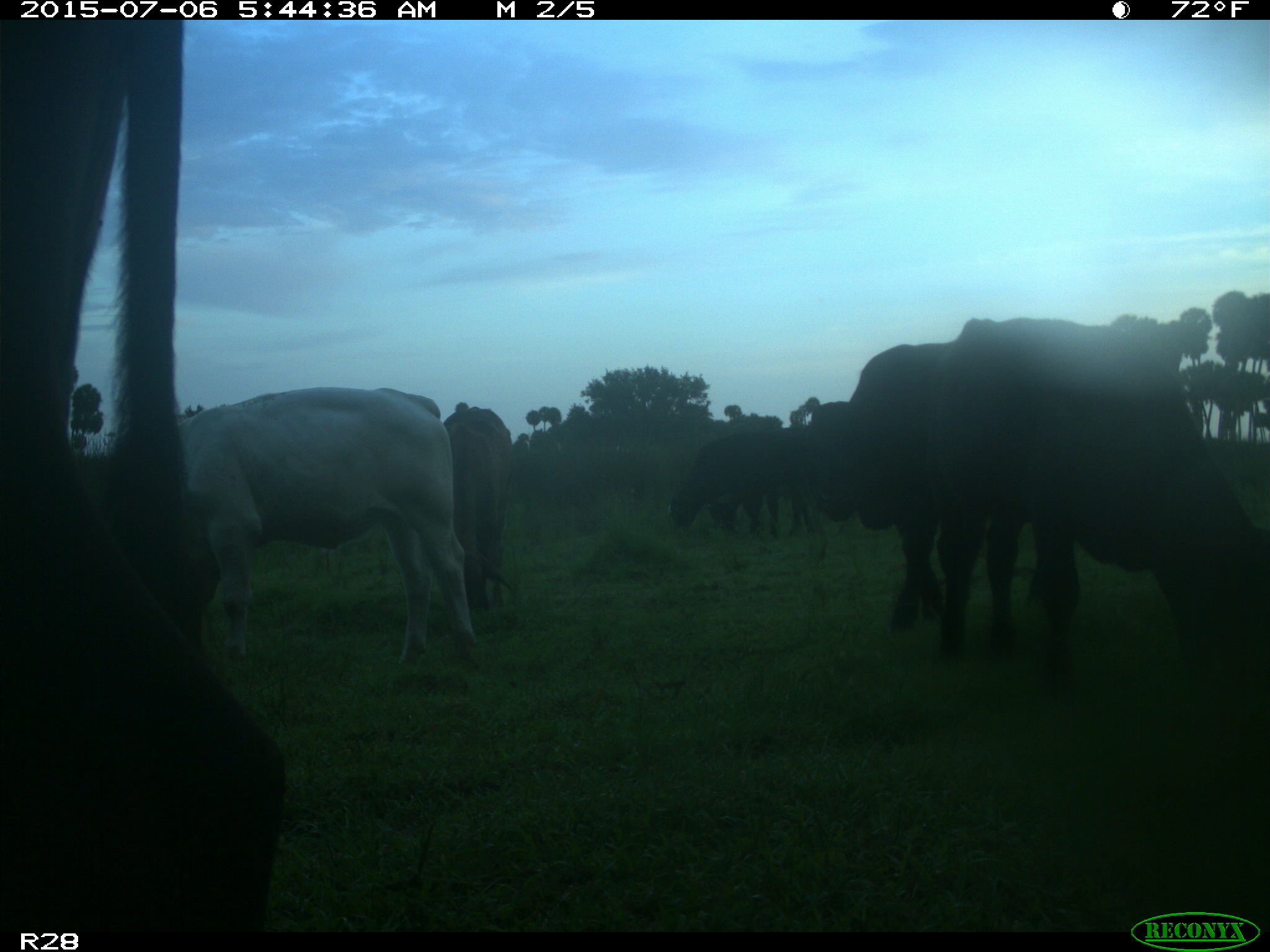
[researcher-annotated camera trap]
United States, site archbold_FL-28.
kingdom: Animalia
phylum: Chordata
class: Mammalia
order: Artiodactyla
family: Bovidae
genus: Bos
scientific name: Bos taurus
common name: domestic cow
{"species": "Bos taurus (domestic cow)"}